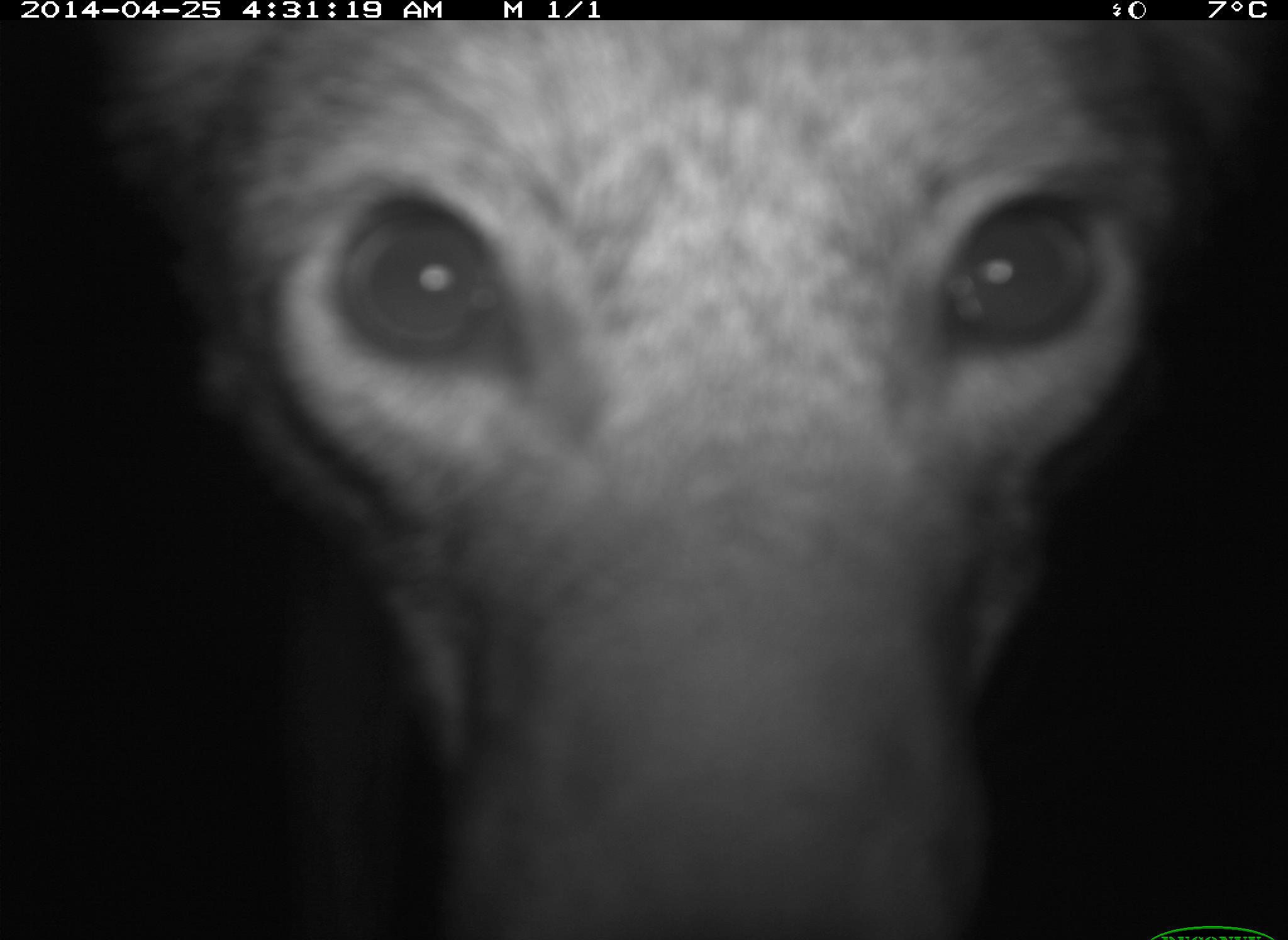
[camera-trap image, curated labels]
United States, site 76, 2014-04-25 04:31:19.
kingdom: Animalia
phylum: Chordata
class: Mammalia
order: Carnivora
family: Canidae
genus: Canis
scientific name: Canis latrans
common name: coyote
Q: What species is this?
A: Coyote (Canis latrans).